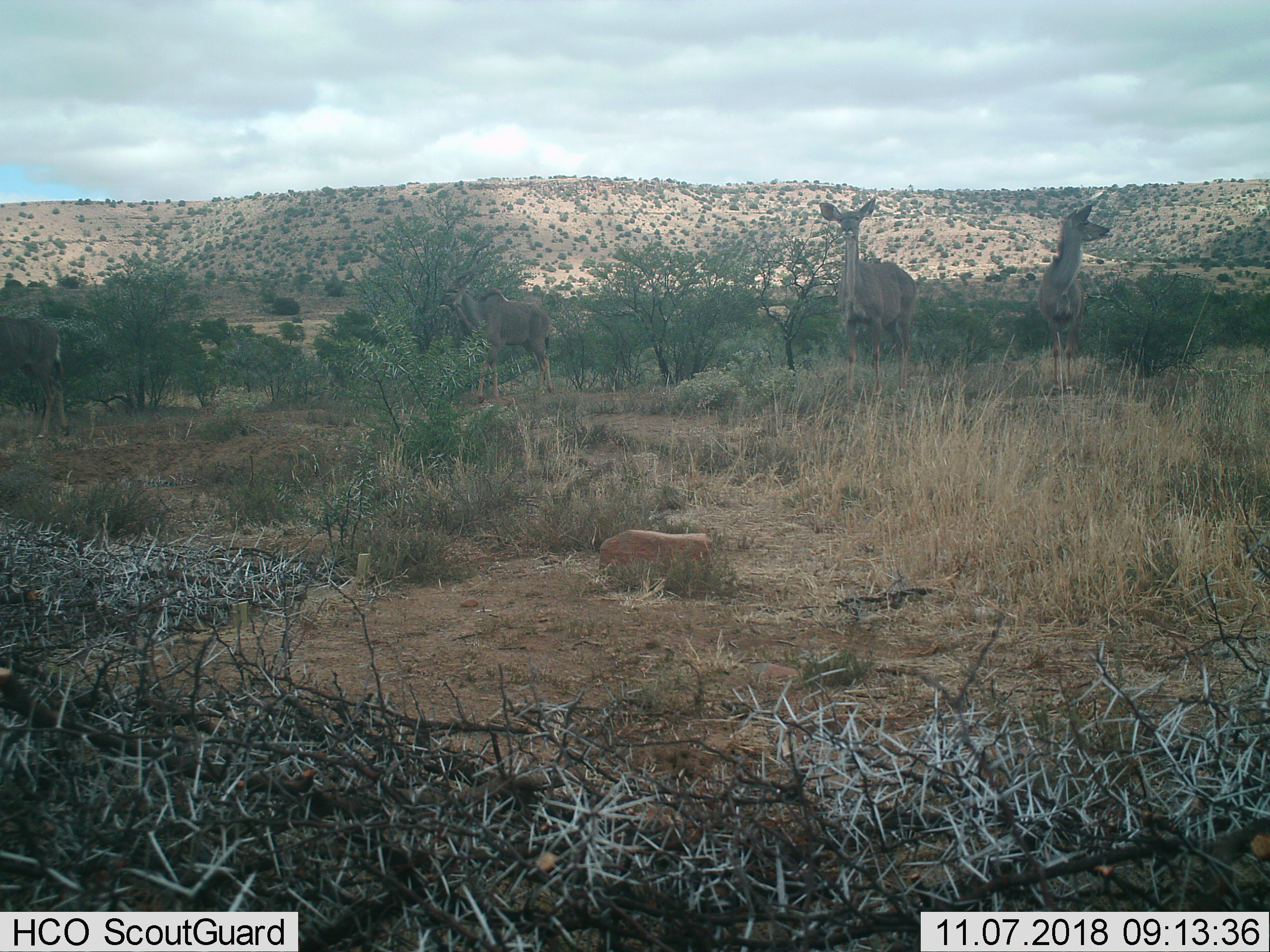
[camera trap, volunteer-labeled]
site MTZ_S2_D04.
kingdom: Animalia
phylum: Chordata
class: Mammalia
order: Artiodactyla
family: Bovidae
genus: Tragelaphus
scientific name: Tragelaphus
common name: kudu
Kudu (Tragelaphus), count 2. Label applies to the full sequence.